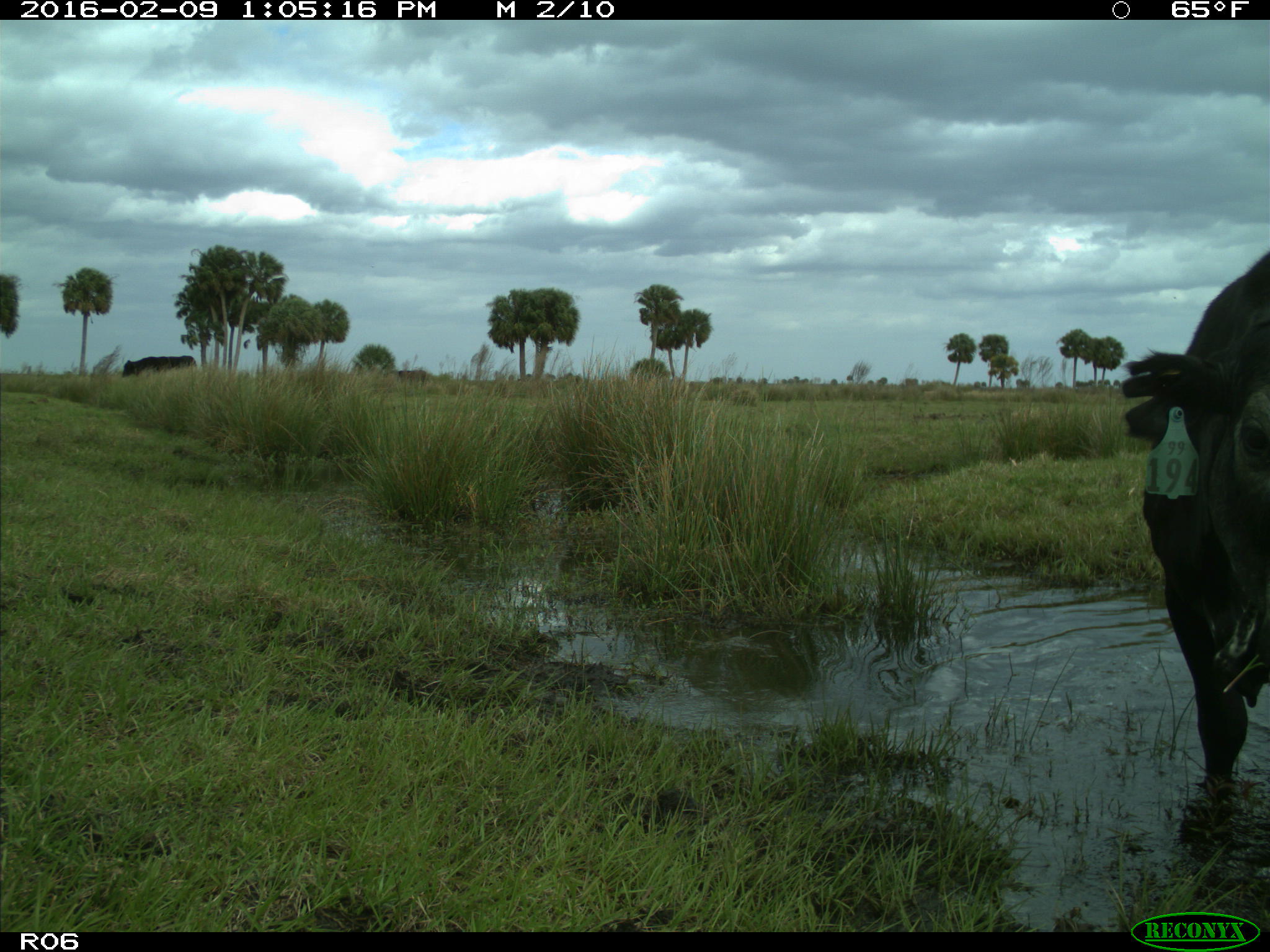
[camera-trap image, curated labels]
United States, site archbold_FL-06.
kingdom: Animalia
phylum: Chordata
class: Mammalia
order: Artiodactyla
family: Bovidae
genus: Bos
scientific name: Bos taurus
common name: domestic cow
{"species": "Bos taurus (domestic cow)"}